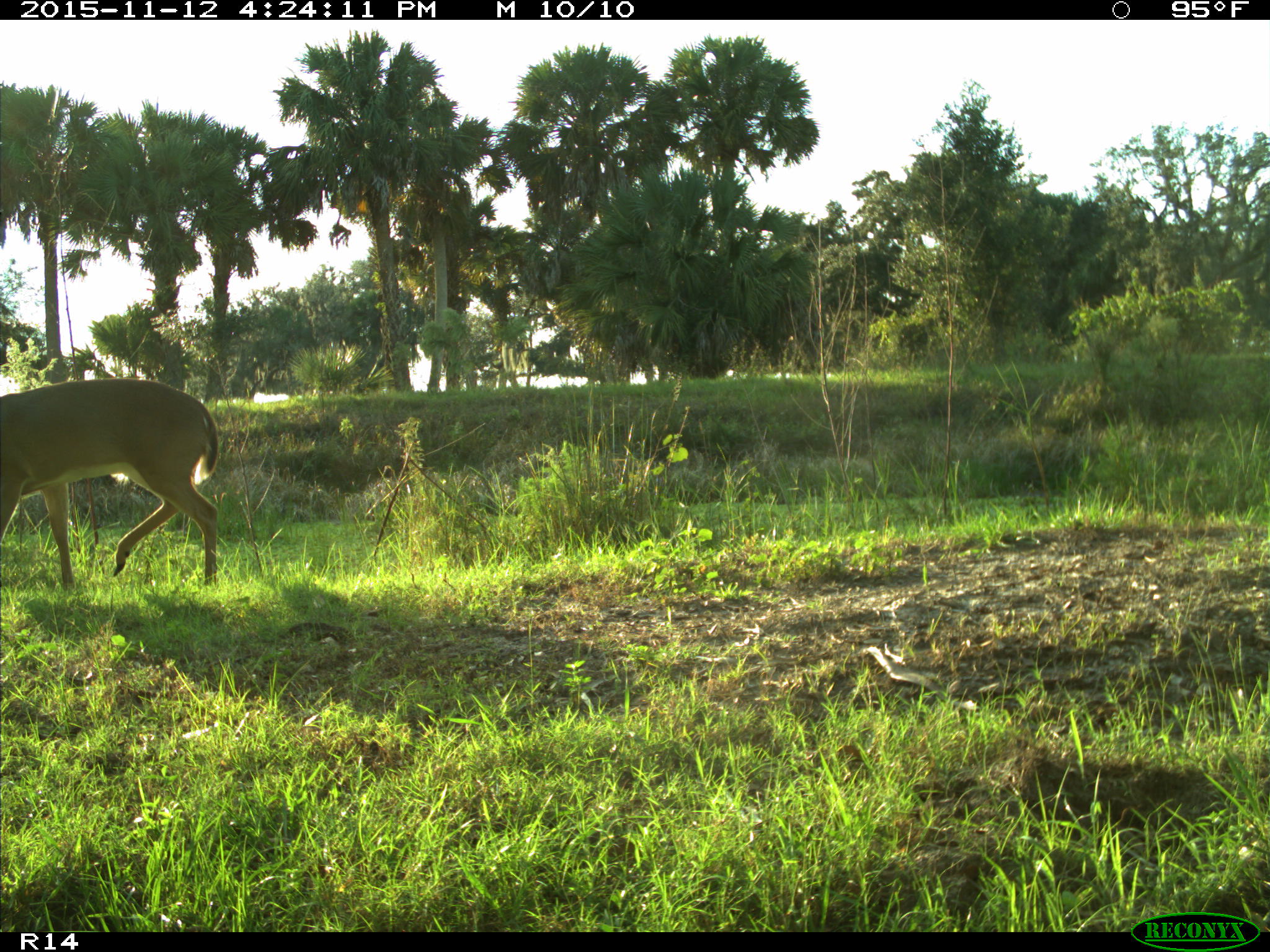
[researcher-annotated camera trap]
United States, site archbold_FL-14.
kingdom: Animalia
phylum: Chordata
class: Mammalia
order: Artiodactyla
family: Cervidae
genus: Odocoileus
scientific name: Odocoileus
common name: deer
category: unidentified deer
Unidentified deer (deer) (Odocoileus).